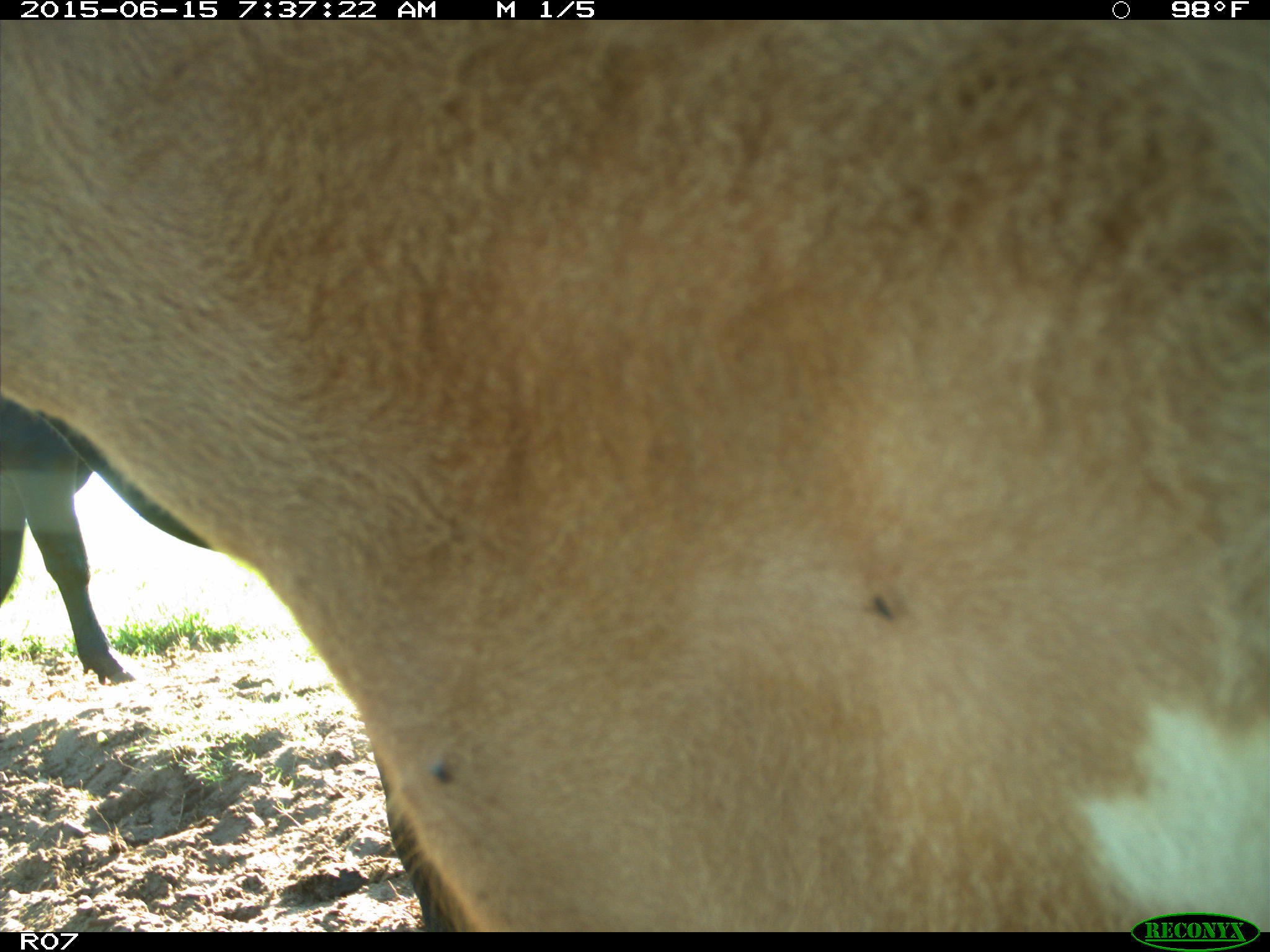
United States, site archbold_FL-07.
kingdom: Animalia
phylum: Chordata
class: Mammalia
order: Artiodactyla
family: Bovidae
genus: Bos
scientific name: Bos taurus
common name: domestic cow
Bos taurus (domestic cow).